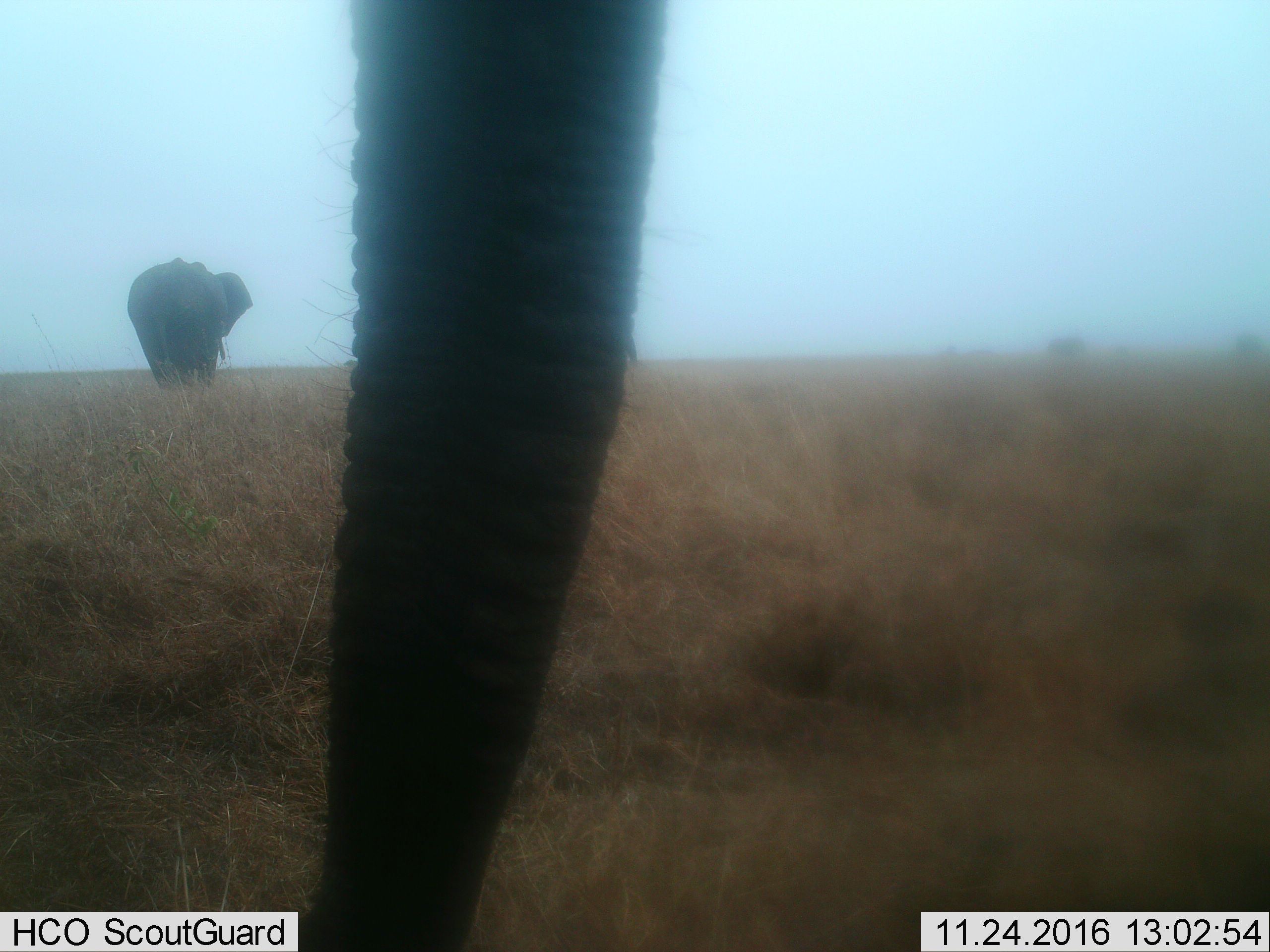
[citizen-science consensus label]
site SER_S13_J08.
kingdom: Animalia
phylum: Chordata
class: Mammalia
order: Proboscidea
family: Elephantidae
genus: Loxodonta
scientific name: Loxodonta africana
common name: african bush elephant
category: elephant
Elephant (african bush elephant) (Loxodonta africana), count 2. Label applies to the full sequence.